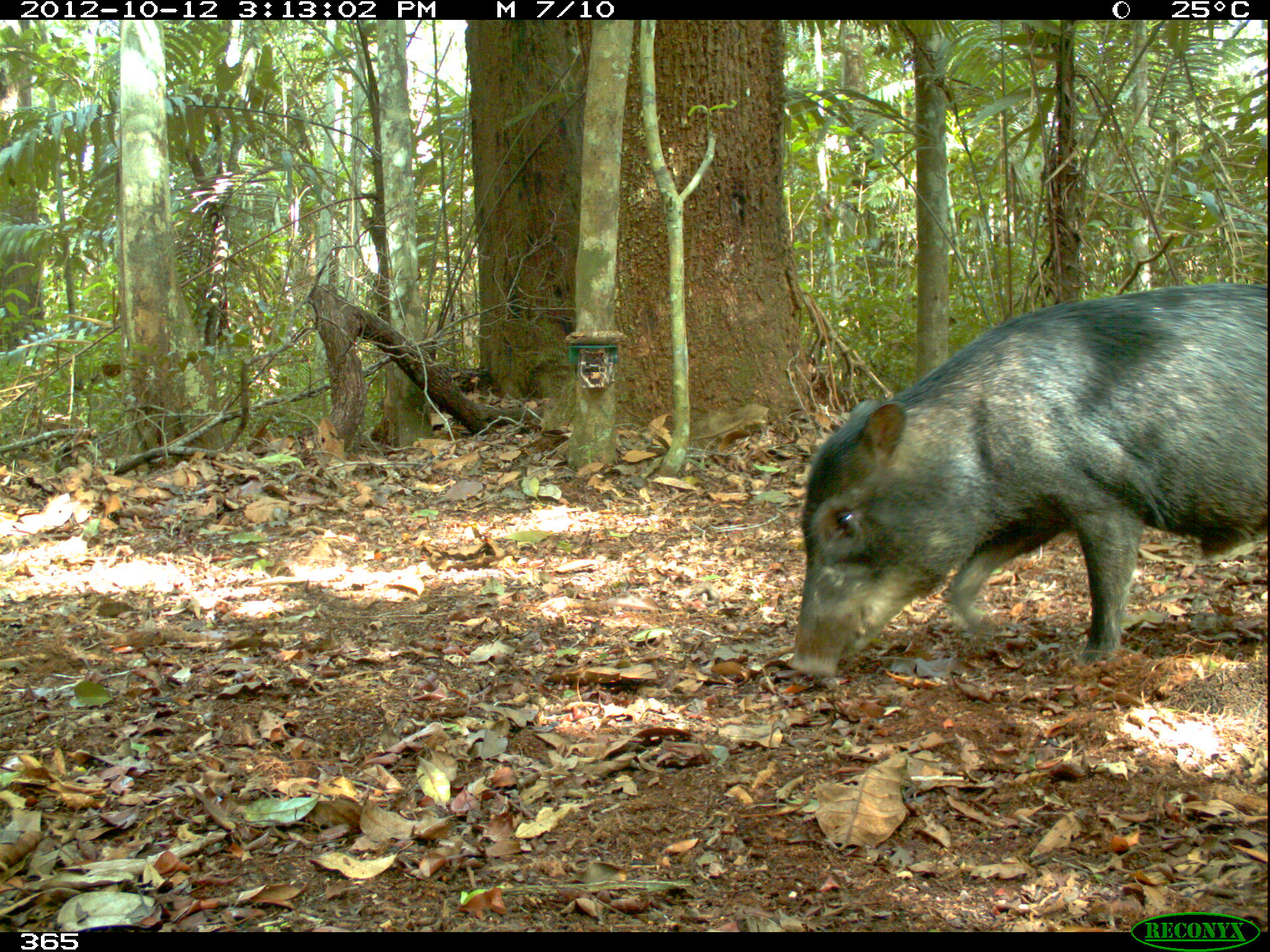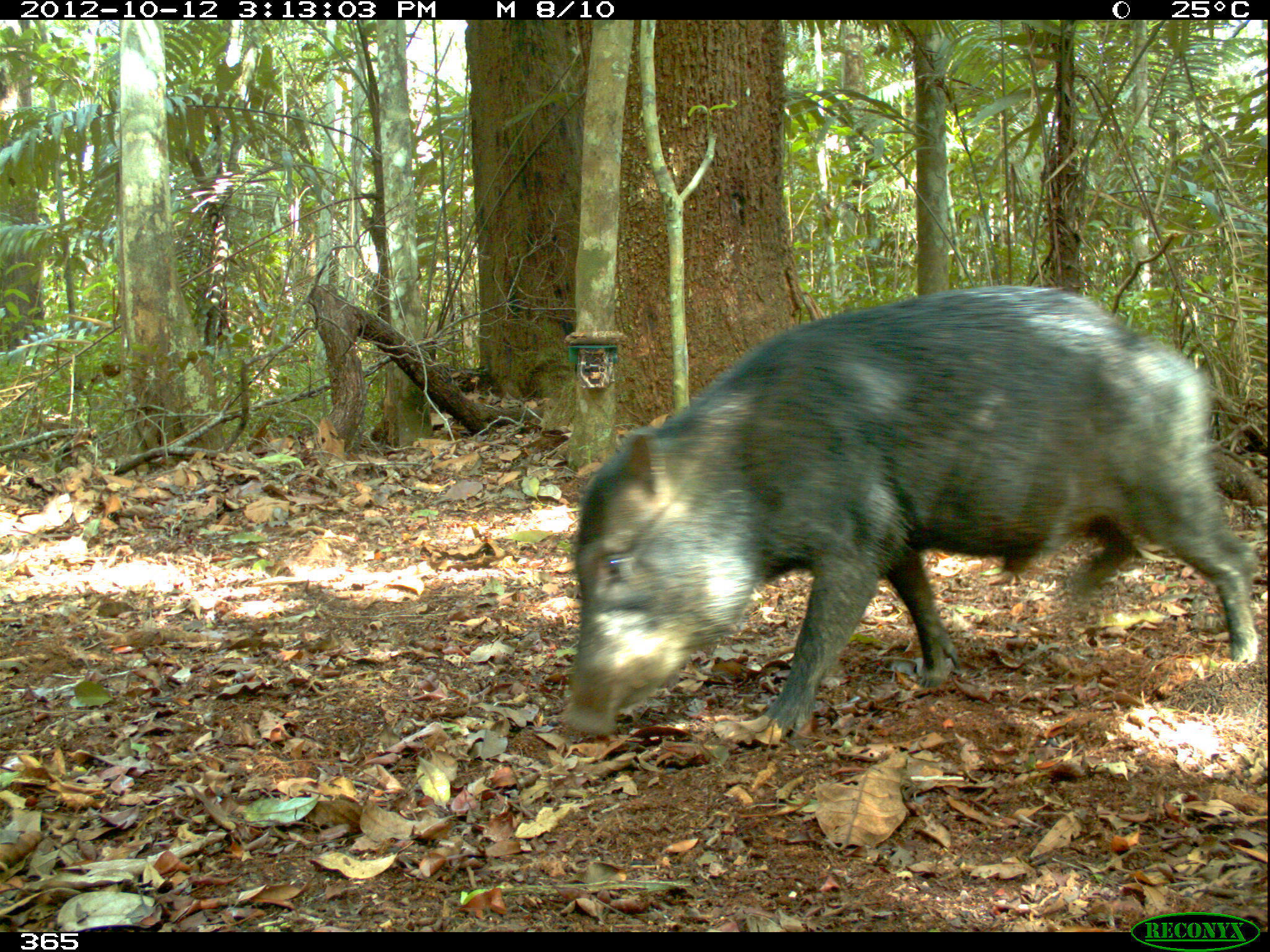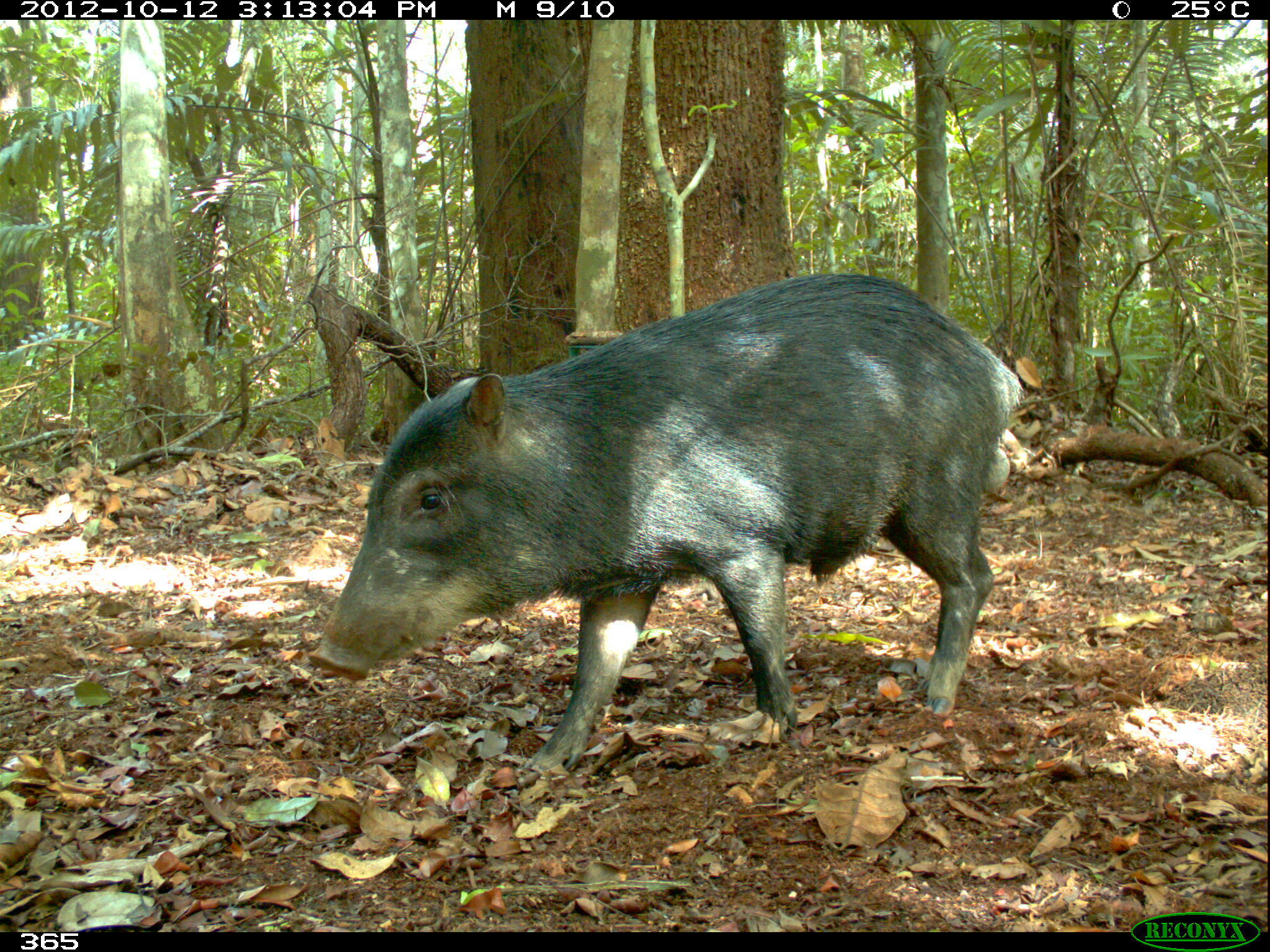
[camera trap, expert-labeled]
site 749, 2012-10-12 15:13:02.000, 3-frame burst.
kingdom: Animalia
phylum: Chordata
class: Mammalia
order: Artiodactyla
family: Tayassuidae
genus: Tayassu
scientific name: Tayassu pecari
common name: white-lipped peccary